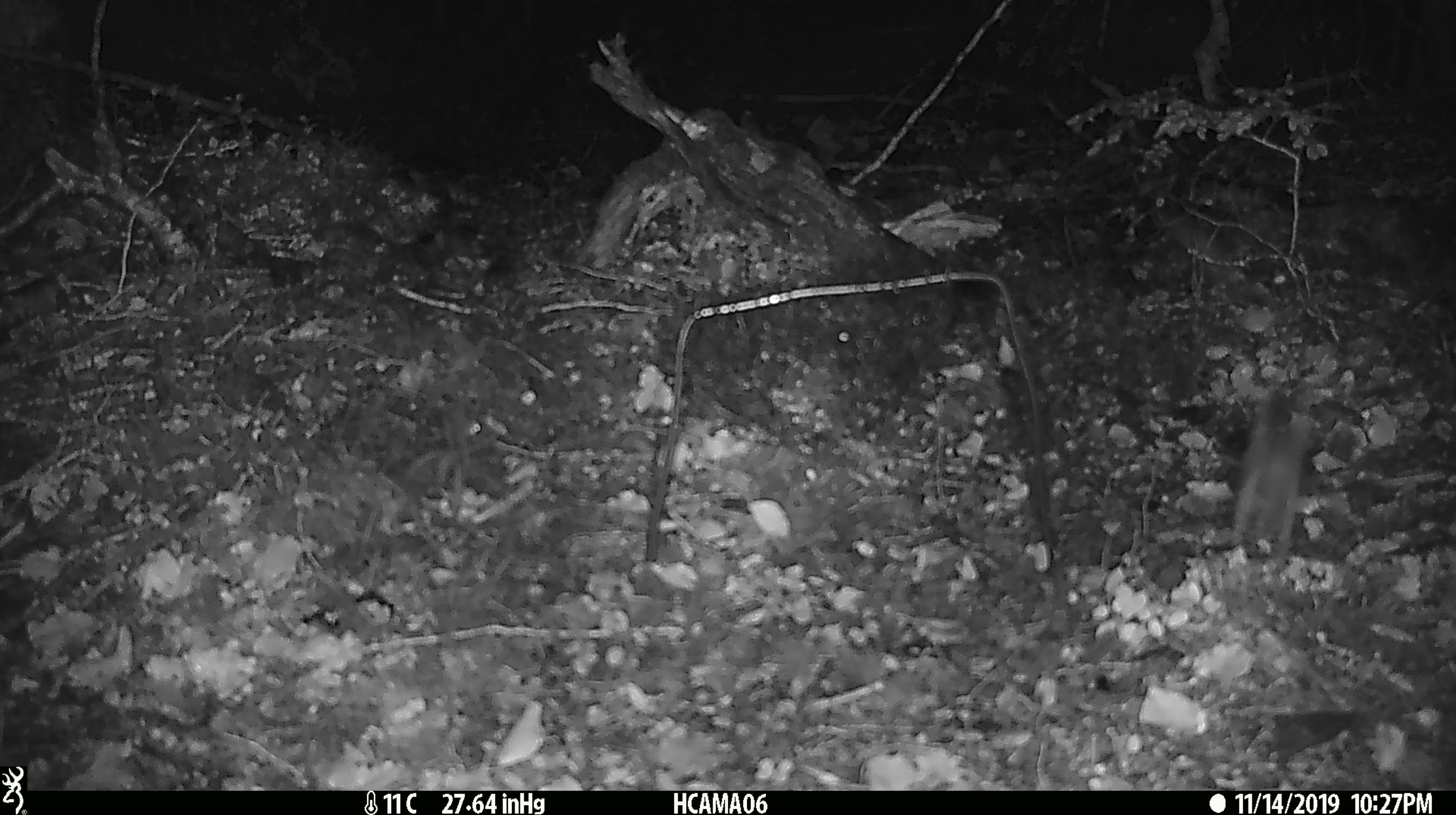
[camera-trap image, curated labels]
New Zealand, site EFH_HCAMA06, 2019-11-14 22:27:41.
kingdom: Animalia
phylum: Chordata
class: Mammalia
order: Rodentia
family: Muridae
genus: Mus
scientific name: Mus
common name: mouse